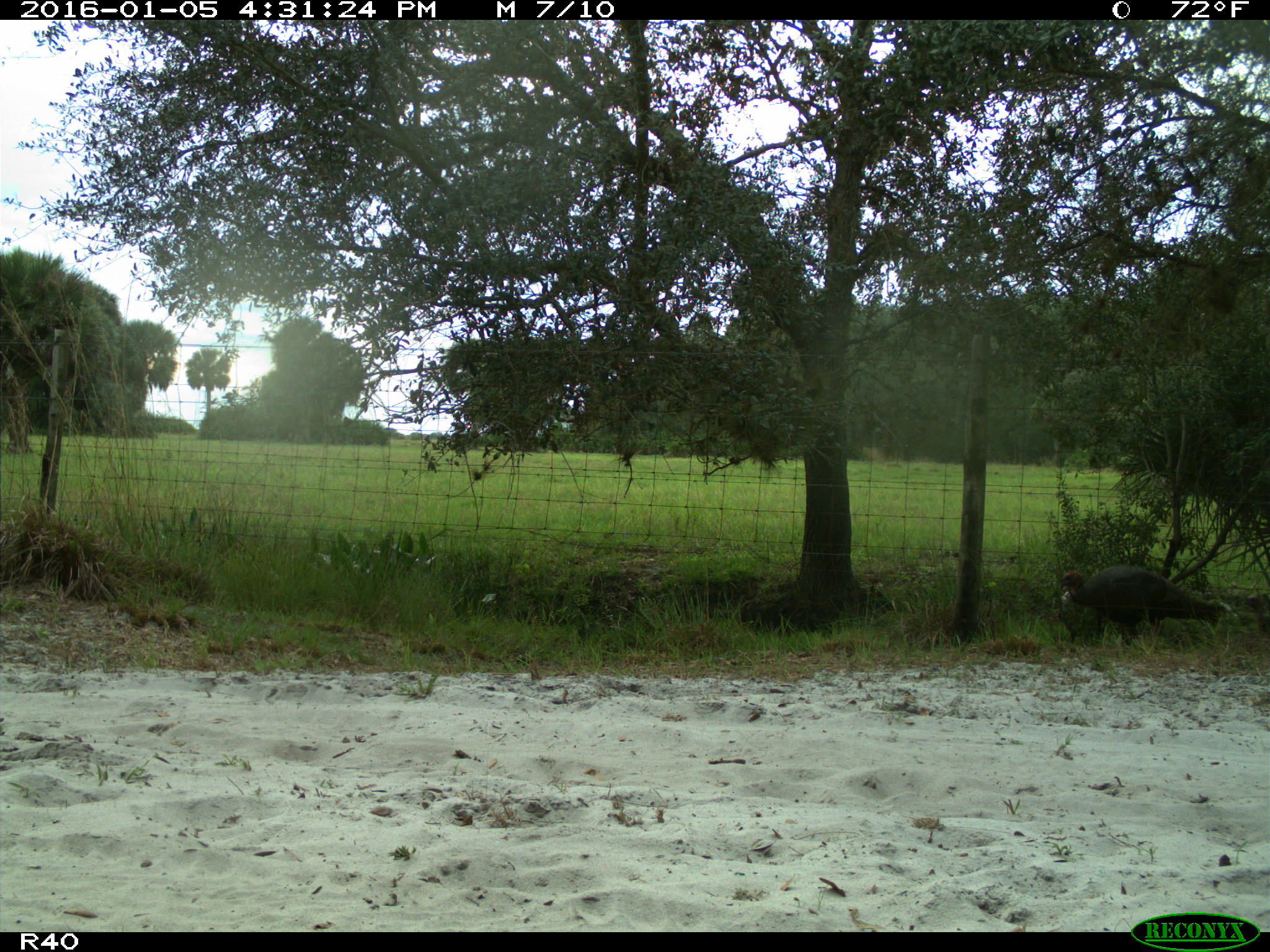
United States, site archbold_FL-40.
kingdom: Animalia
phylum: Chordata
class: Aves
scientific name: Aves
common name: birds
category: unidentified bird